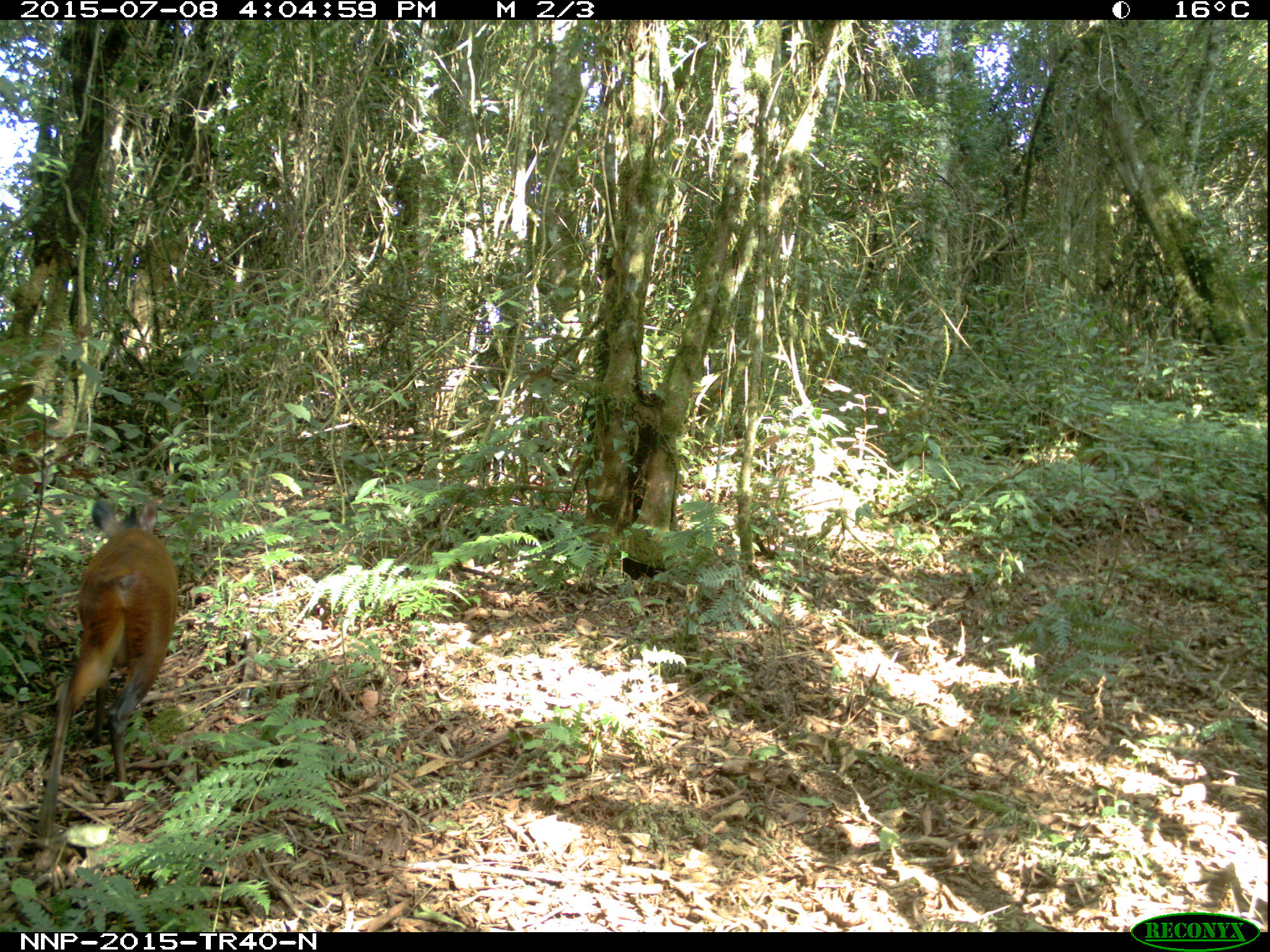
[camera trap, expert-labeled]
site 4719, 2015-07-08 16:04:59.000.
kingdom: Animalia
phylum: Chordata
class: Mammalia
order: Artiodactyla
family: Bovidae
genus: Cephalophus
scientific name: Cephalophus nigrifrons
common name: black-fronted duiker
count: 1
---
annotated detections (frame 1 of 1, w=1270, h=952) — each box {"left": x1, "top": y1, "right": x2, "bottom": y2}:
cephalophus nigrifrons: {"left": 34, "top": 493, "right": 179, "bottom": 837}